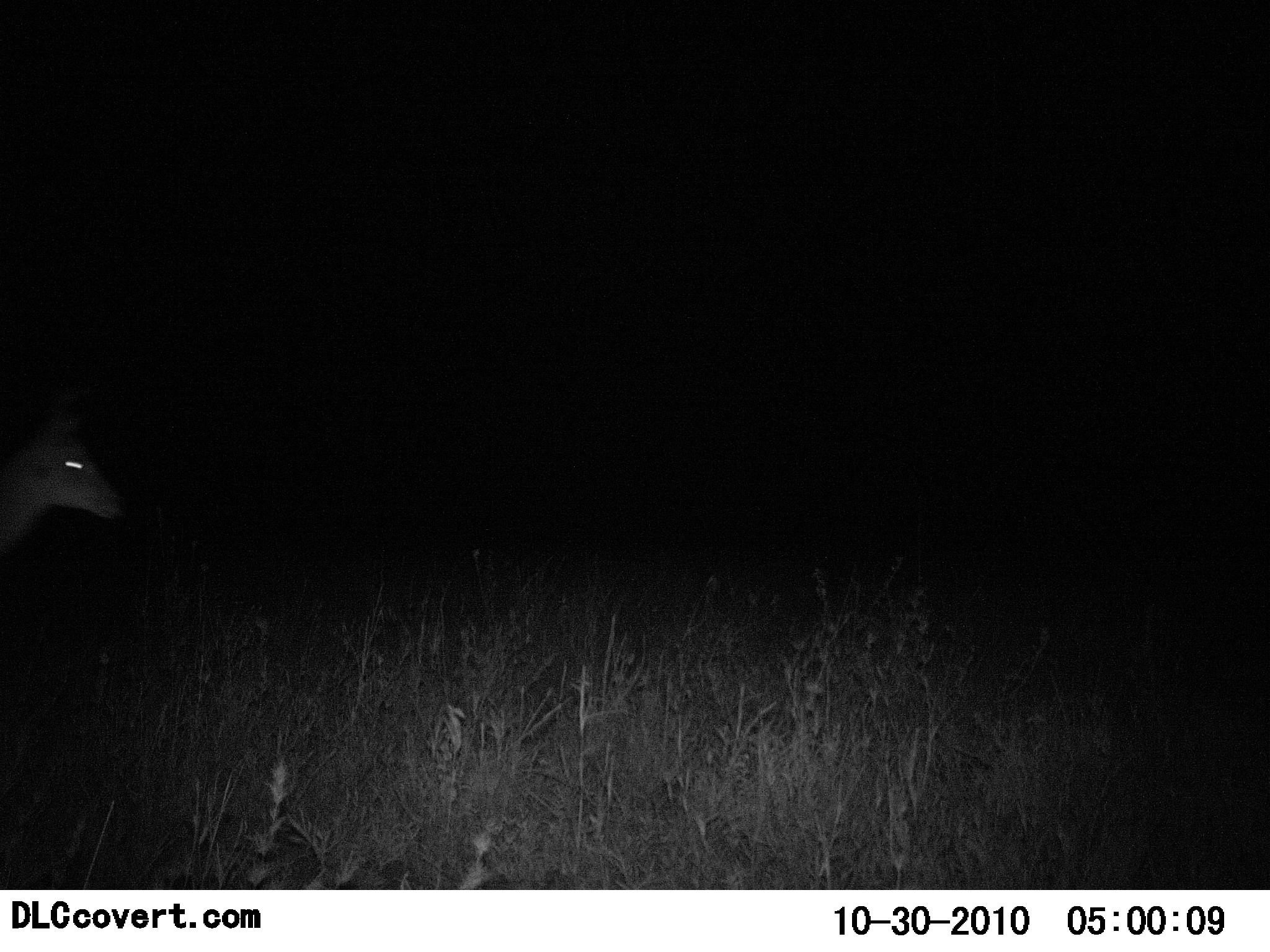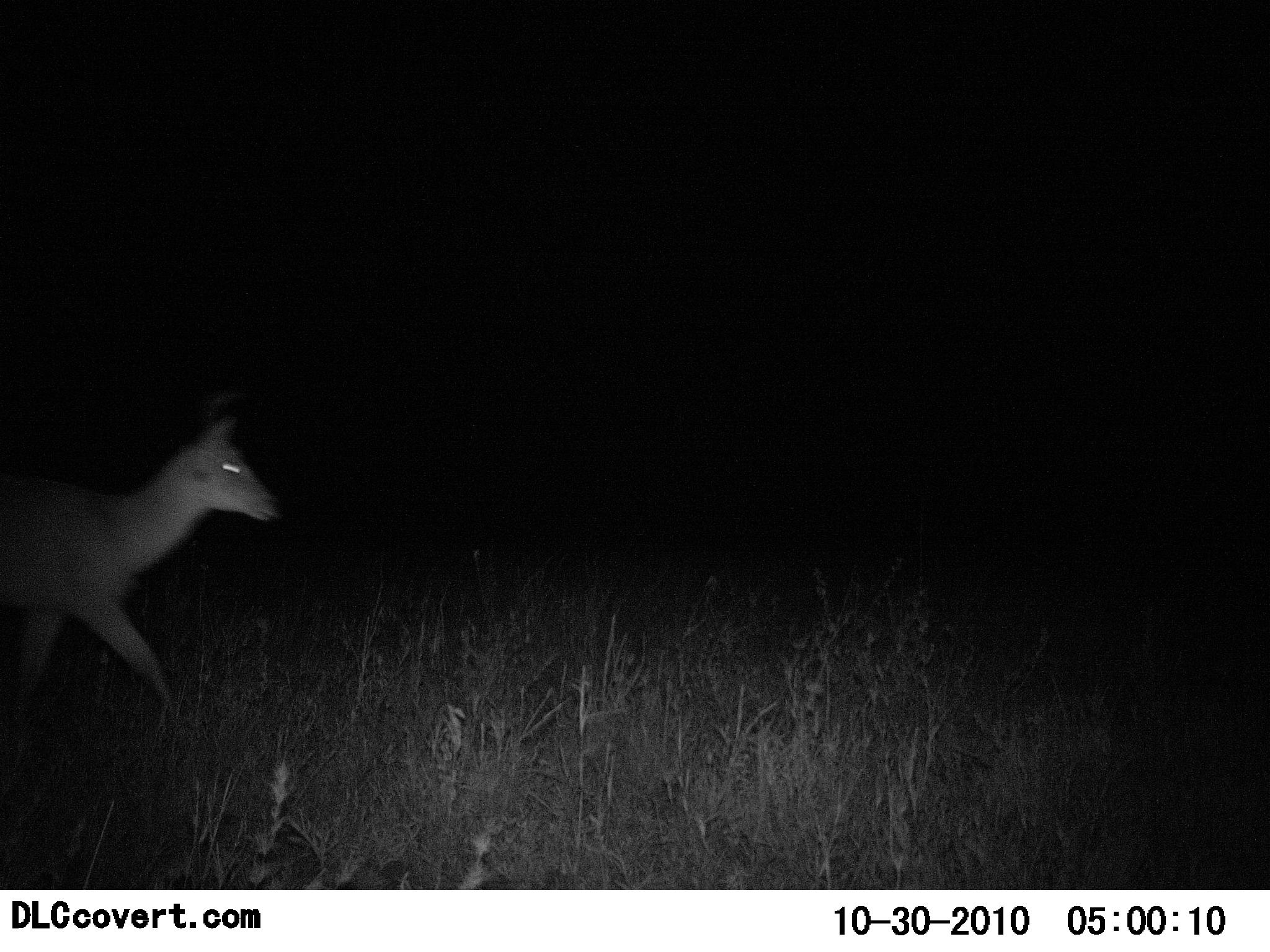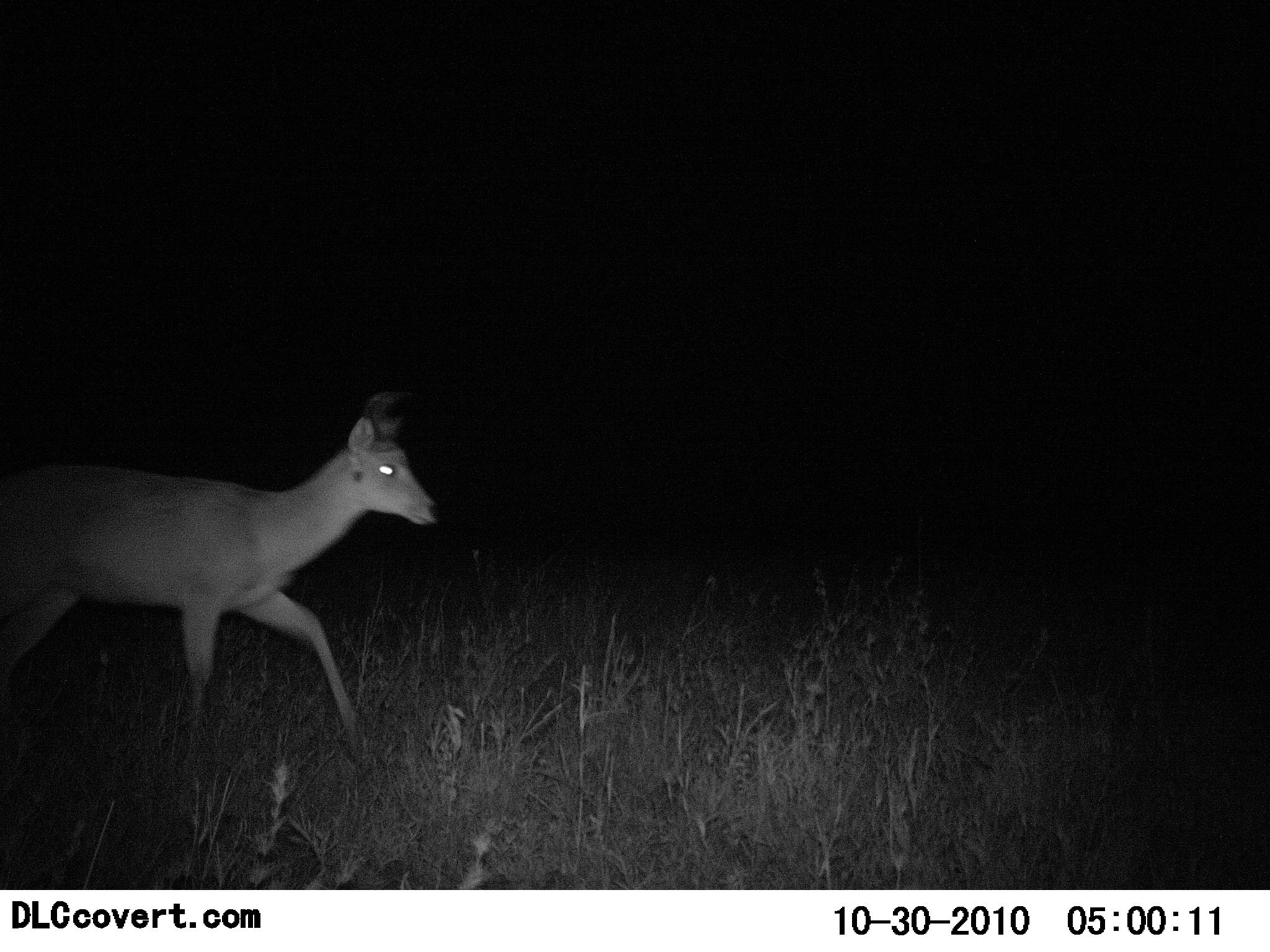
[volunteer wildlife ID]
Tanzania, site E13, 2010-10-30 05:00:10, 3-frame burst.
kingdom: Animalia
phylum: Chordata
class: Mammalia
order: Artiodactyla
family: Bovidae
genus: Redunca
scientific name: Redunca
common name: reedbuck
Reedbuck (Redunca), count 1. Behavior (volunteer vote fractions): standing 0%, resting 0%, moving 100%, interacting 0%. Young present (vote fraction): 0%. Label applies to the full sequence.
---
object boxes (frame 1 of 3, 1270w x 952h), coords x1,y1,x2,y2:
animal: 0,426,124,559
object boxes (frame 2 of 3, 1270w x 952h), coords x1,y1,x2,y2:
animal: 0,415,279,727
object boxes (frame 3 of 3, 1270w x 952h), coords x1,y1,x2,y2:
animal: 0,394,446,751